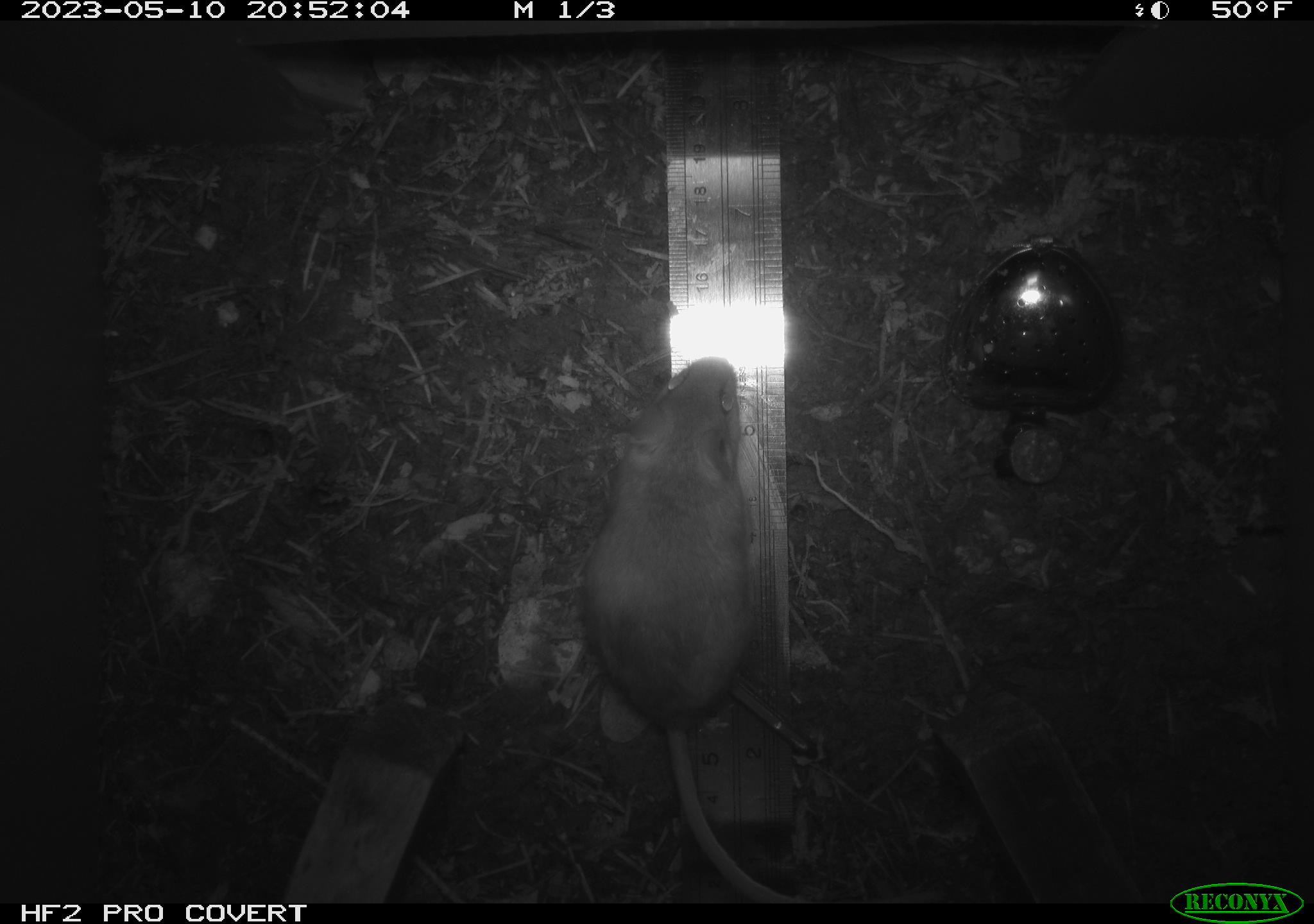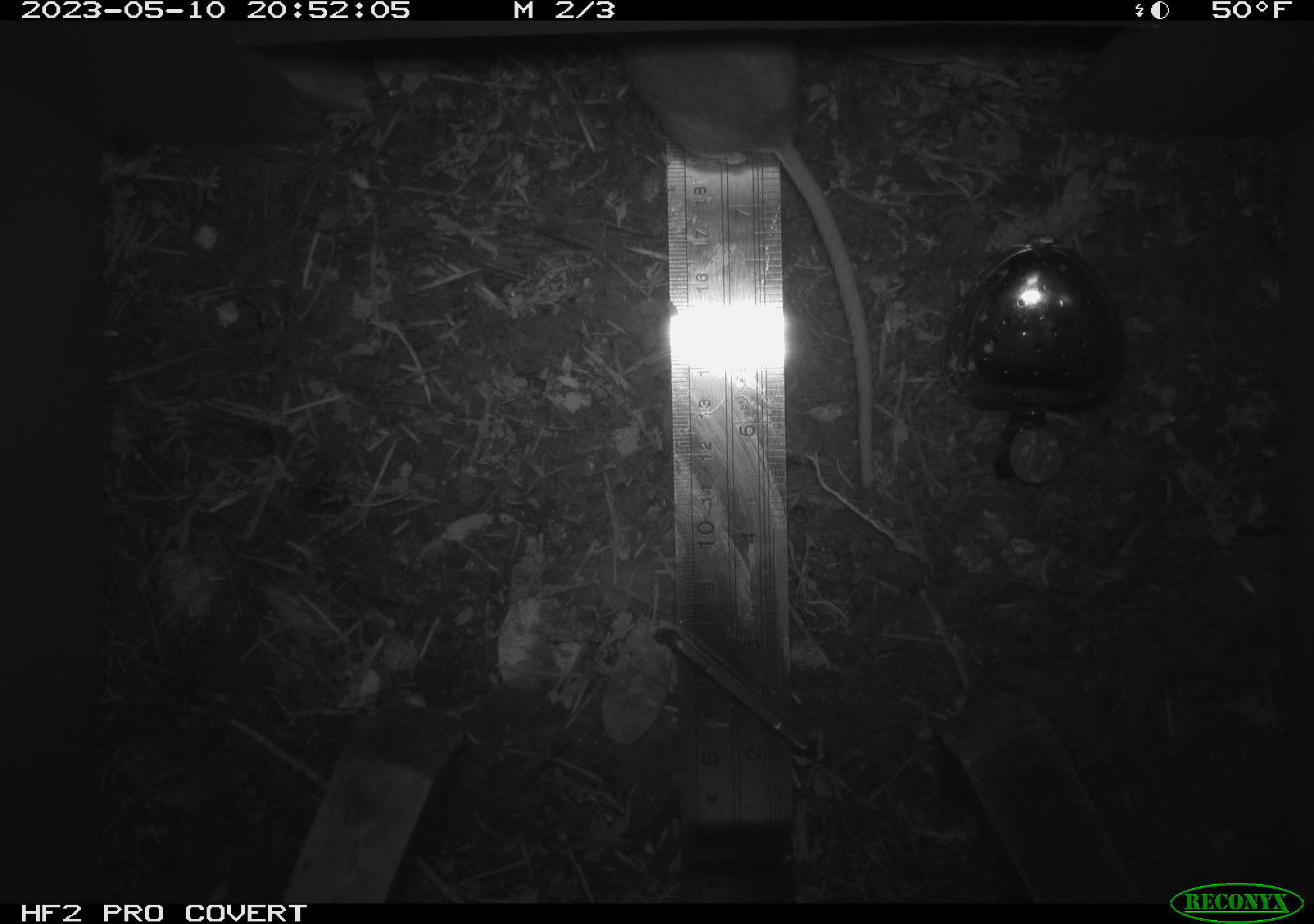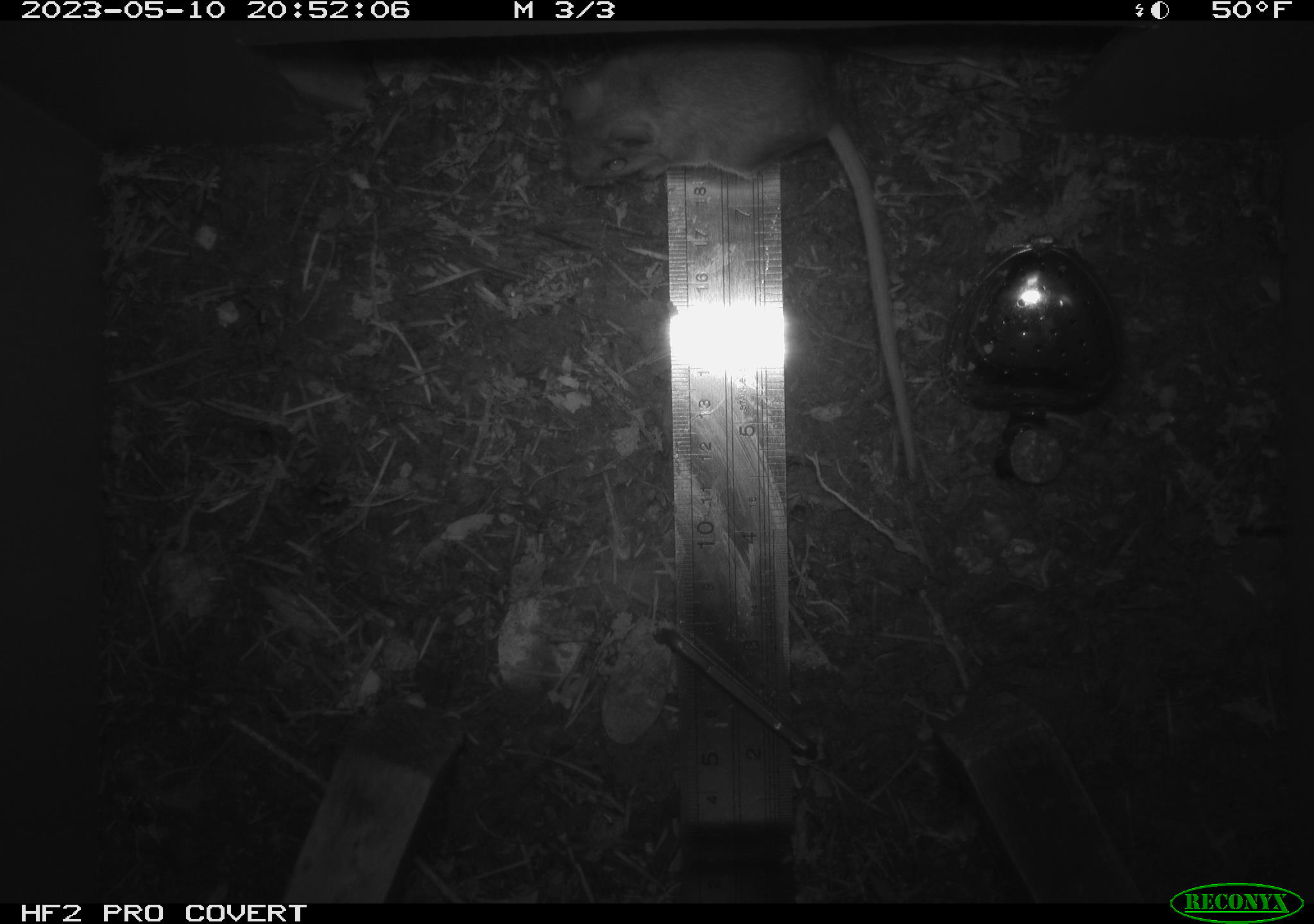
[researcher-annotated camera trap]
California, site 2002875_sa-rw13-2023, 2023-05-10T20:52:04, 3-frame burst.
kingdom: Animalia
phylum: Chordata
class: Mammalia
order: Rodentia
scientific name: Rodentia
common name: mouse species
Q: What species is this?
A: Mouse species (Rodentia).